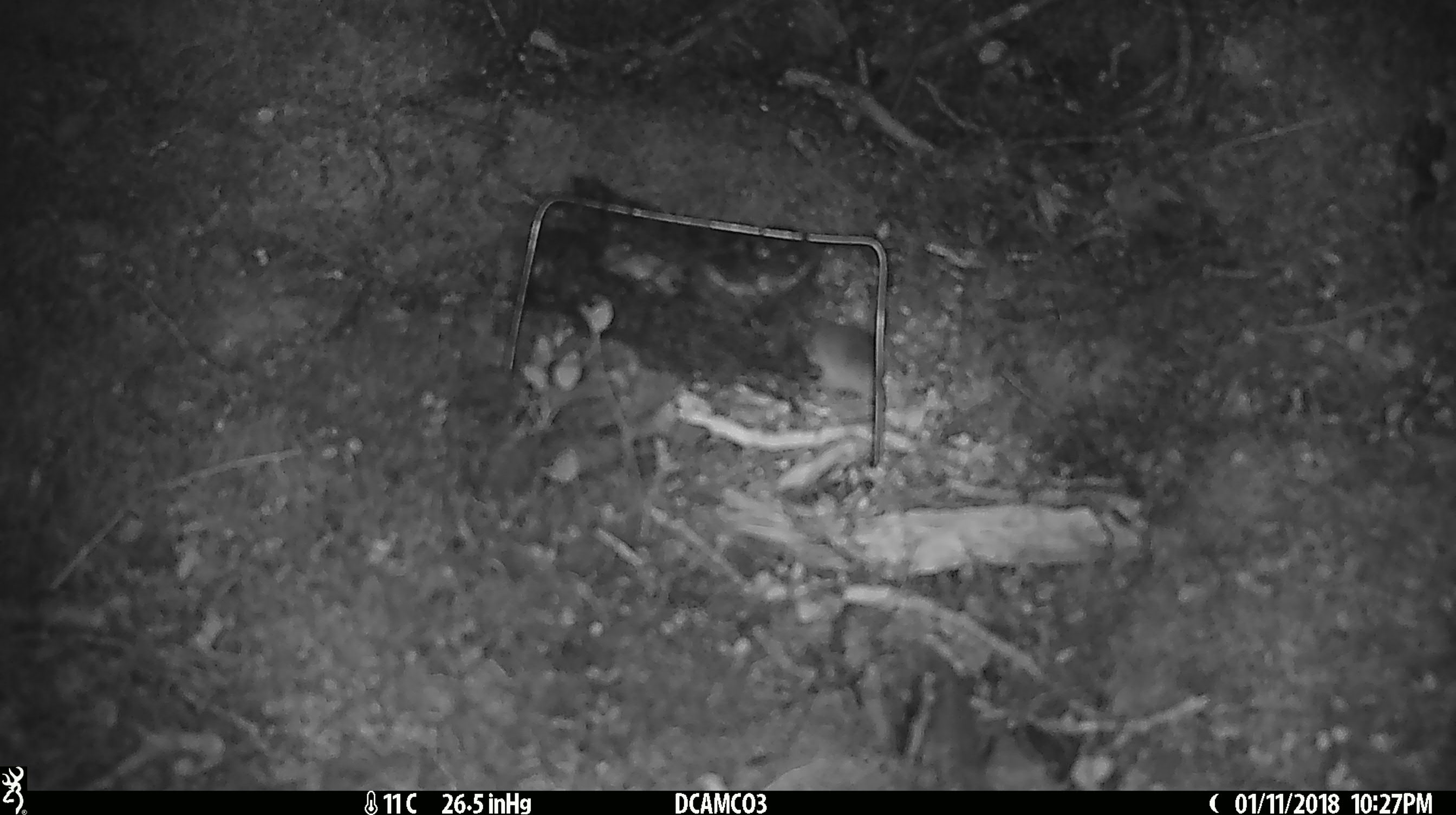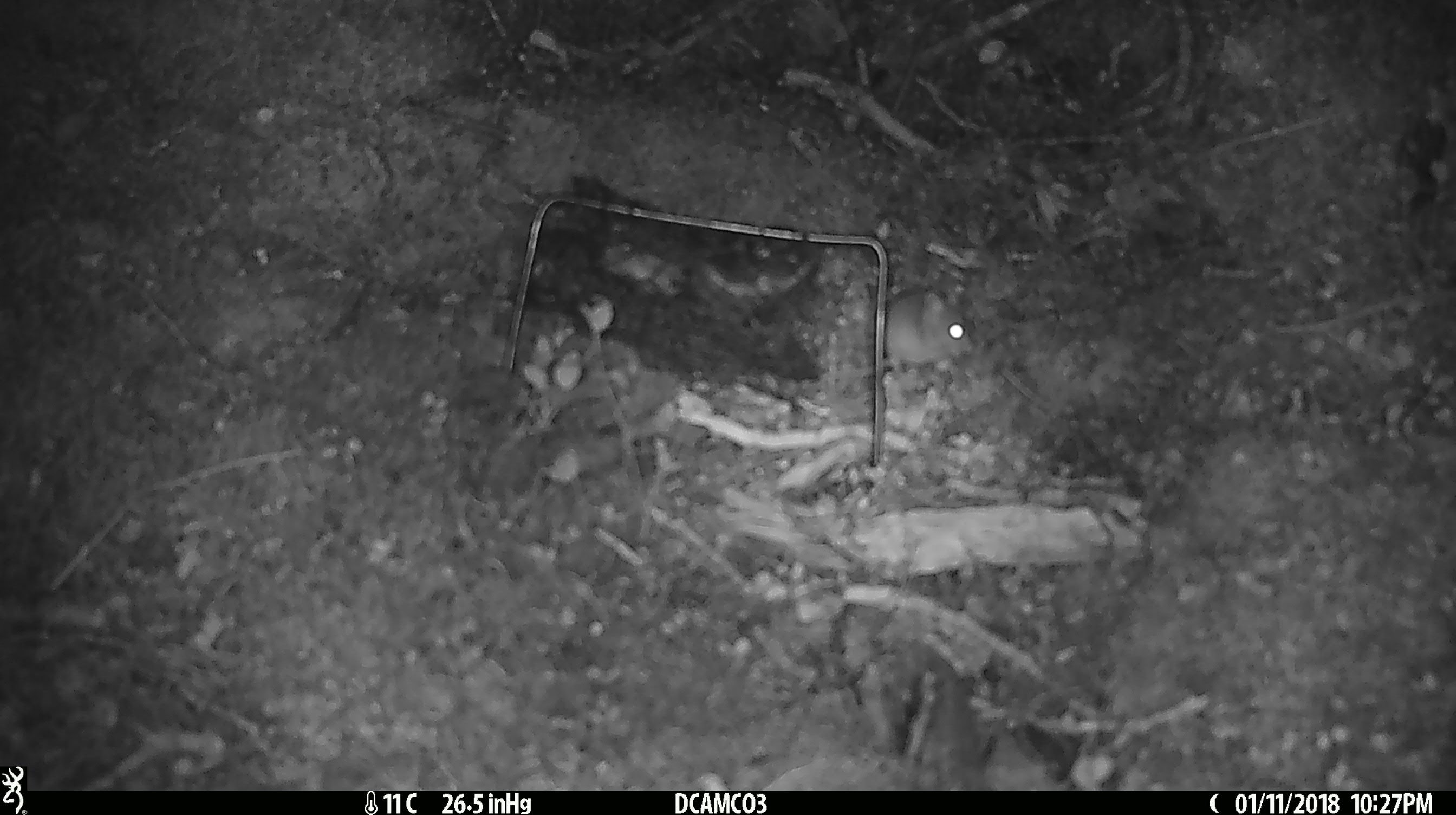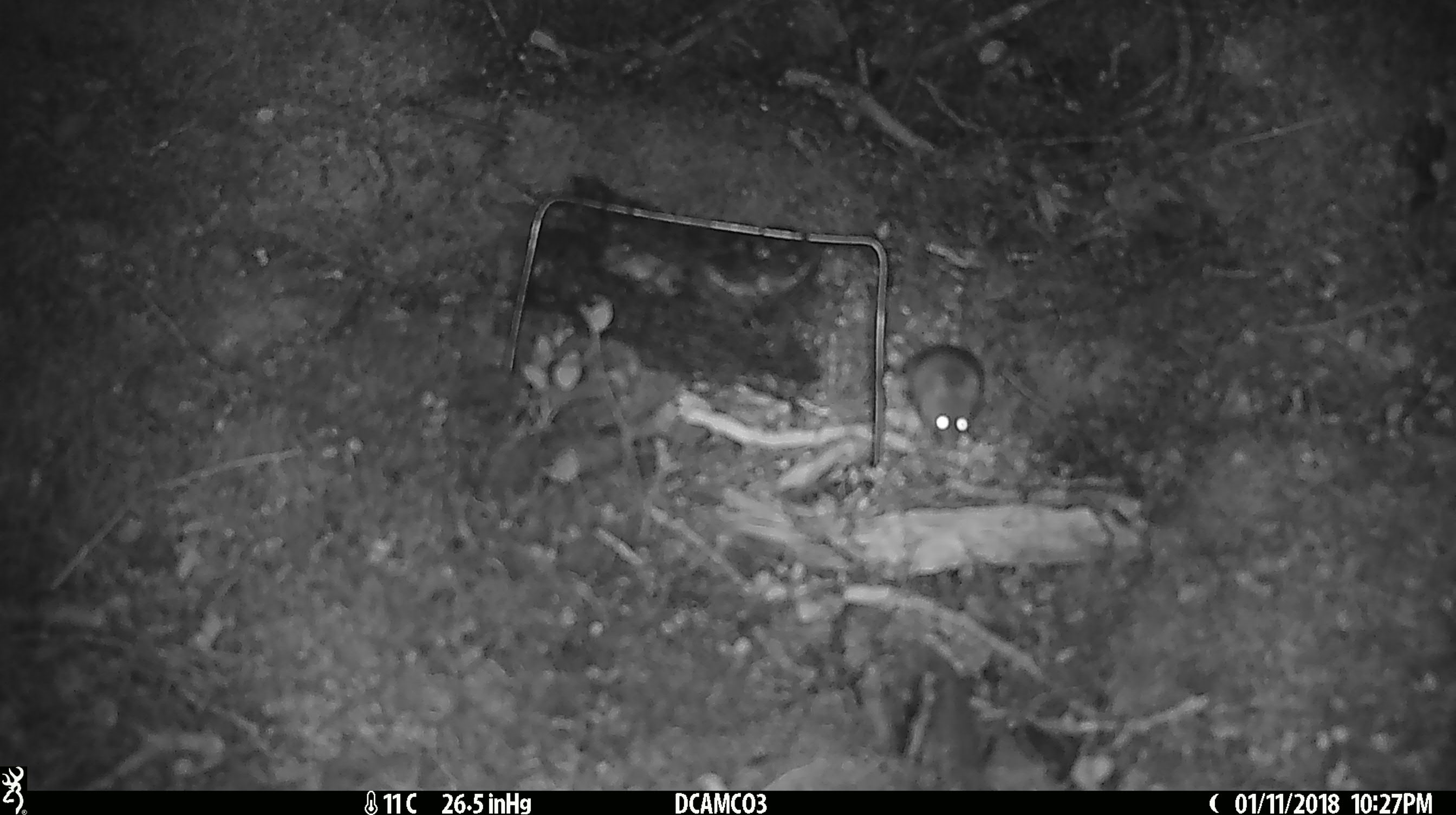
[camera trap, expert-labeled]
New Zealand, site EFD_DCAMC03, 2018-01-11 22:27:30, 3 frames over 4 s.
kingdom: Animalia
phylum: Chordata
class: Mammalia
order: Rodentia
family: Muridae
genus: Mus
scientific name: Mus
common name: mouse